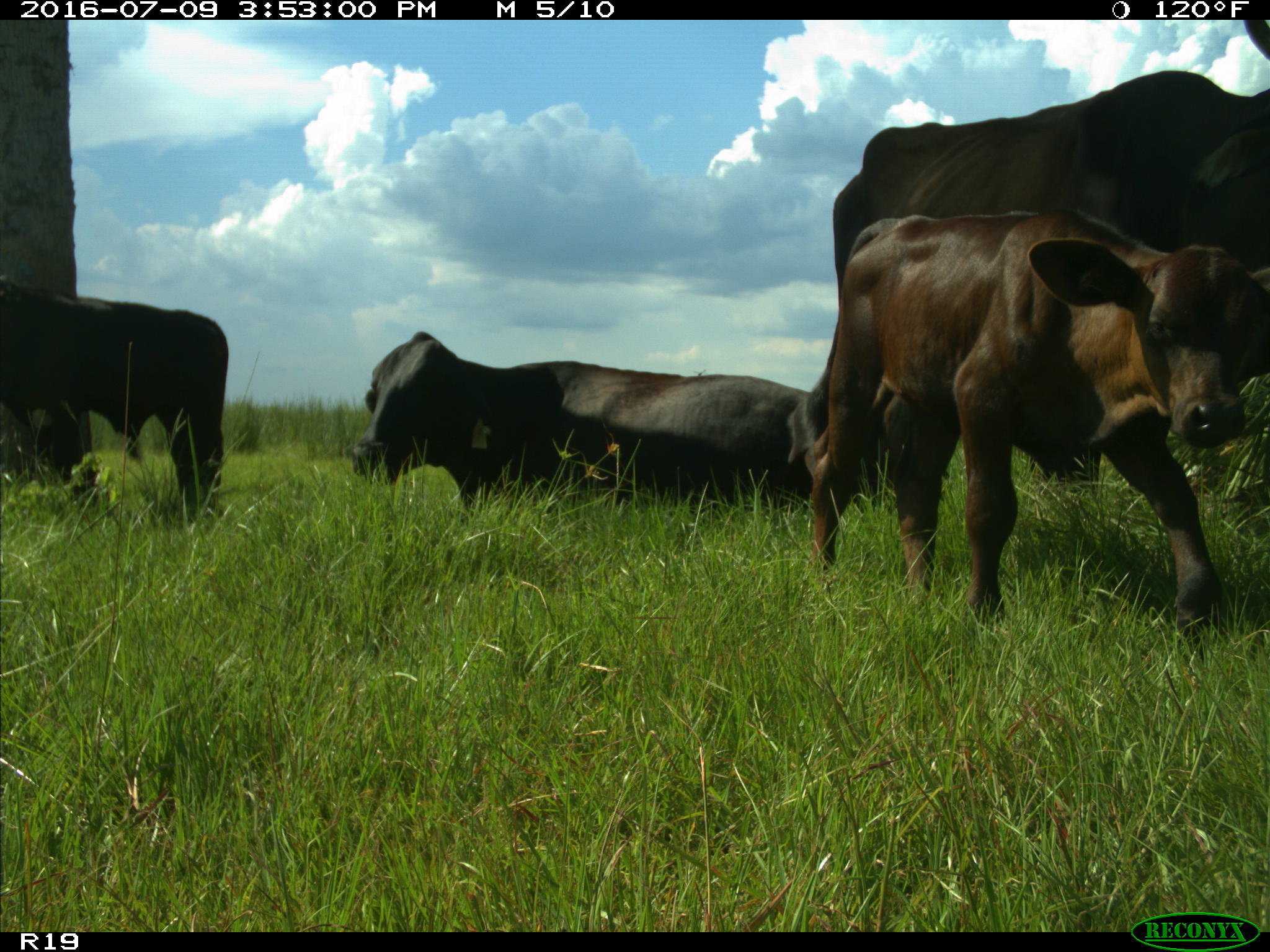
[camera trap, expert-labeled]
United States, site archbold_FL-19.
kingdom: Animalia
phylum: Chordata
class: Mammalia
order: Artiodactyla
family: Bovidae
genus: Bos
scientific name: Bos taurus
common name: domestic cow